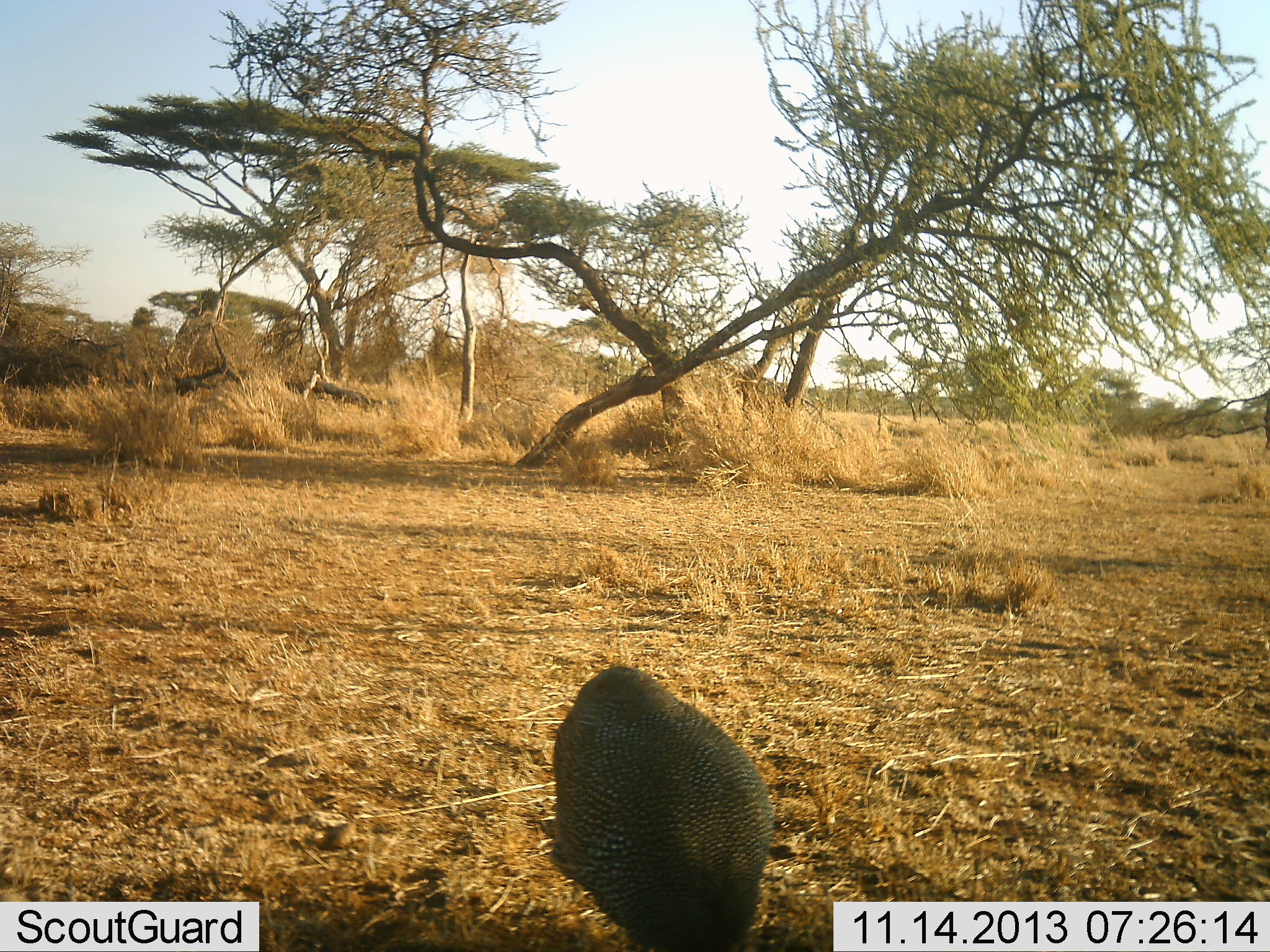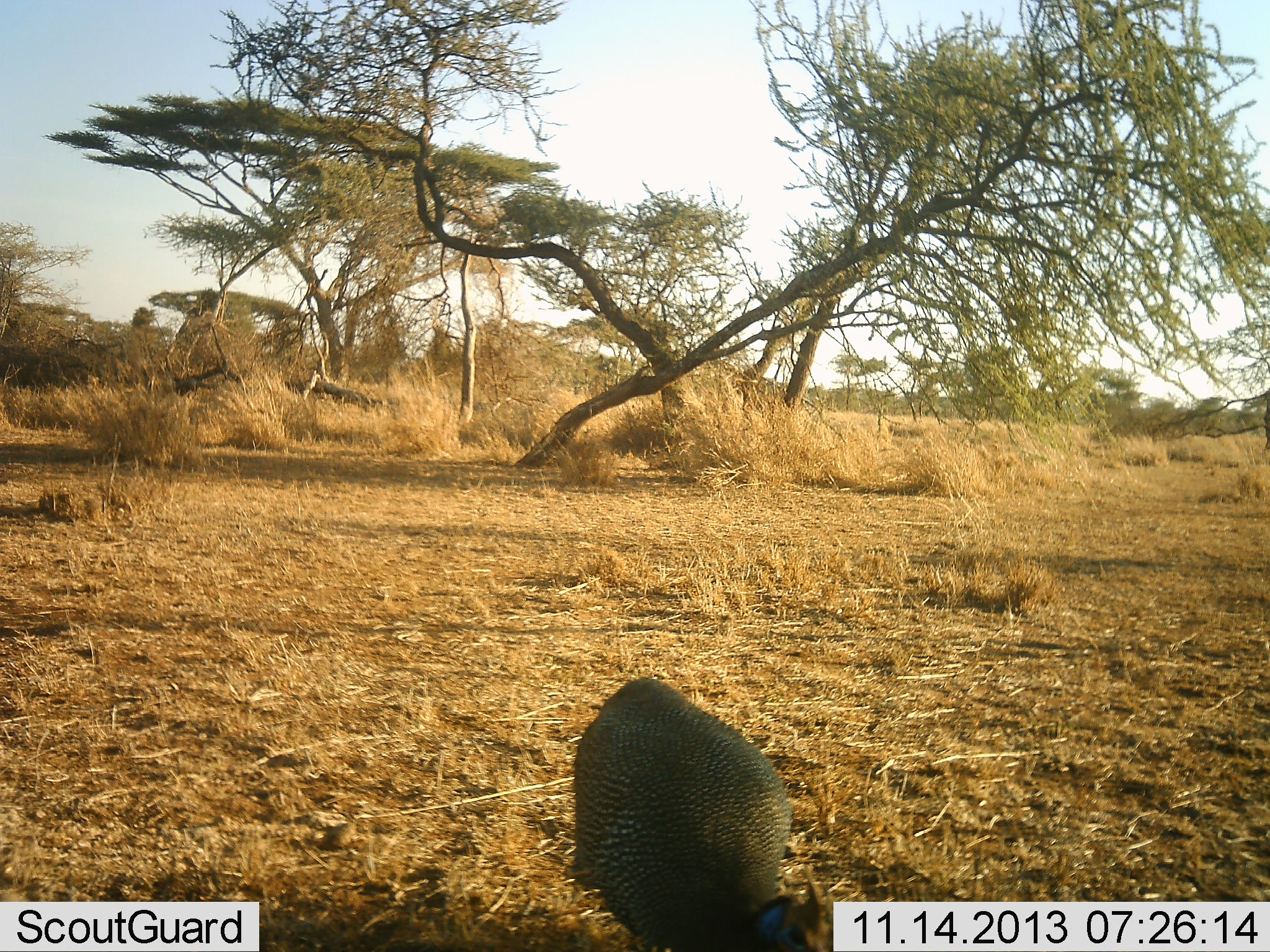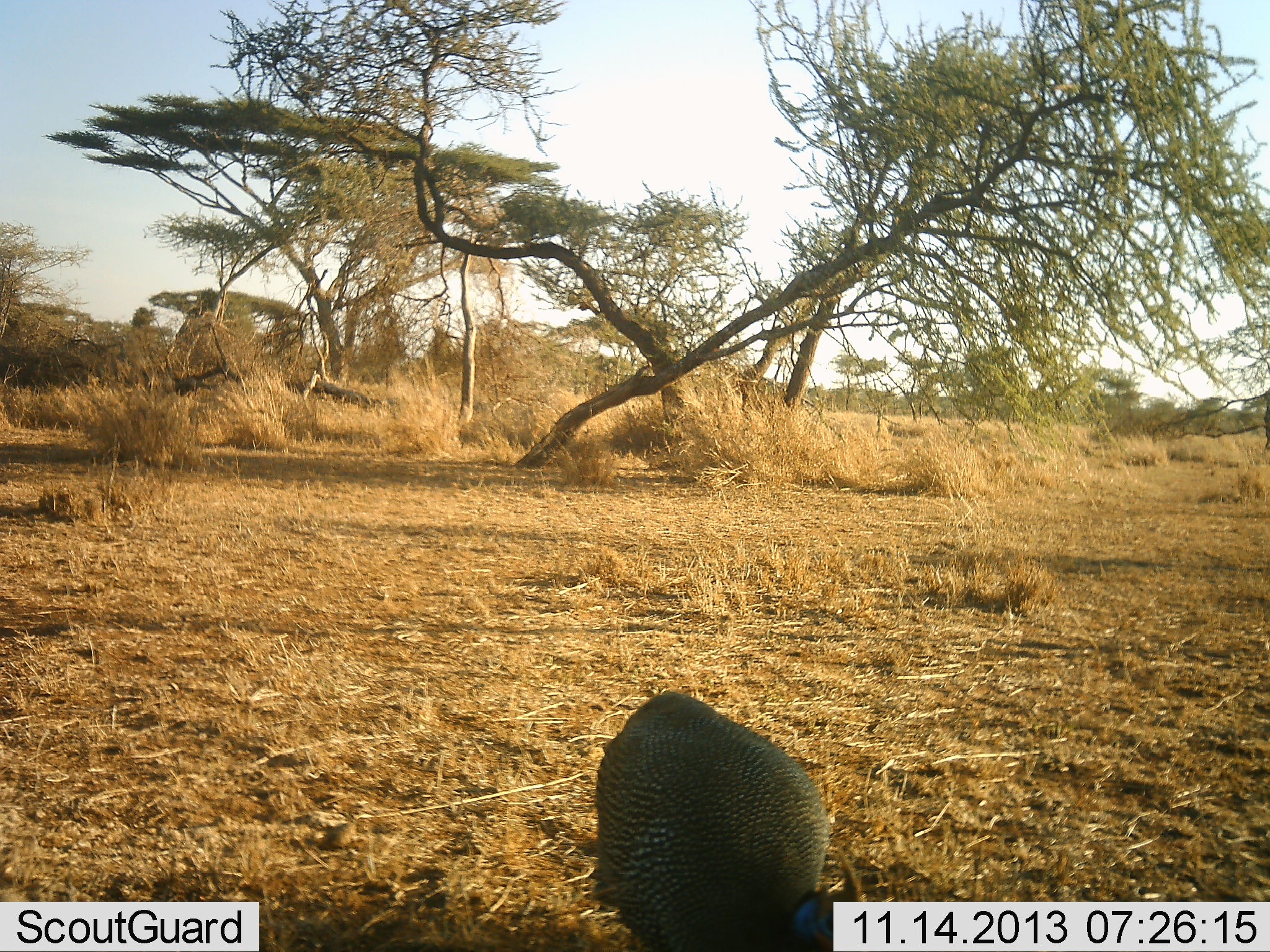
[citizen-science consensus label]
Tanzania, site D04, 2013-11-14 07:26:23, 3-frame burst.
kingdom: Animalia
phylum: Chordata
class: Aves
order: Galliformes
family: Numididae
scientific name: Numididae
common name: guinea fowl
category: guineafowl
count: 1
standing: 30%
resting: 0%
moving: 20%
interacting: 0%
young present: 0%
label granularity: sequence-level